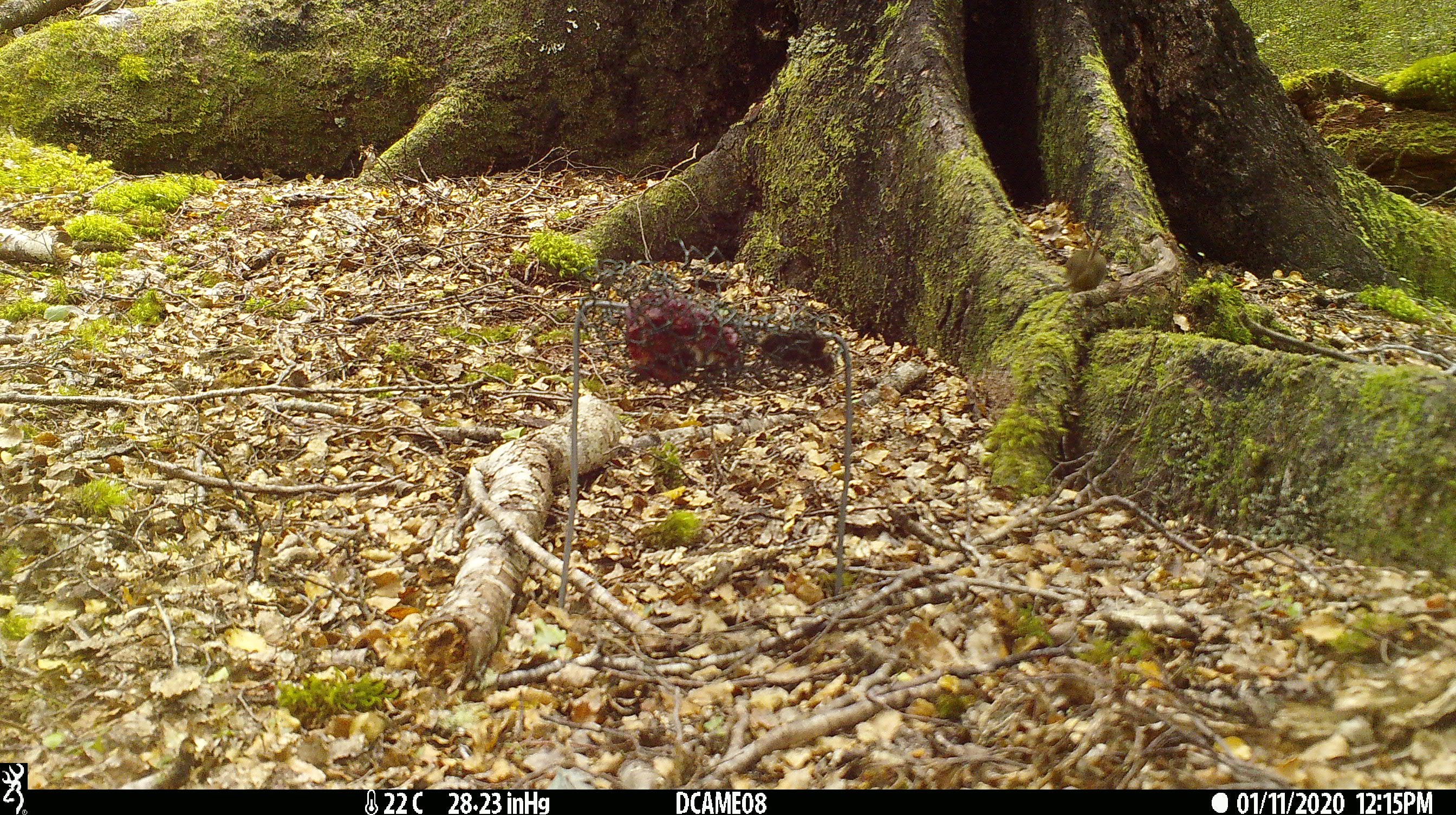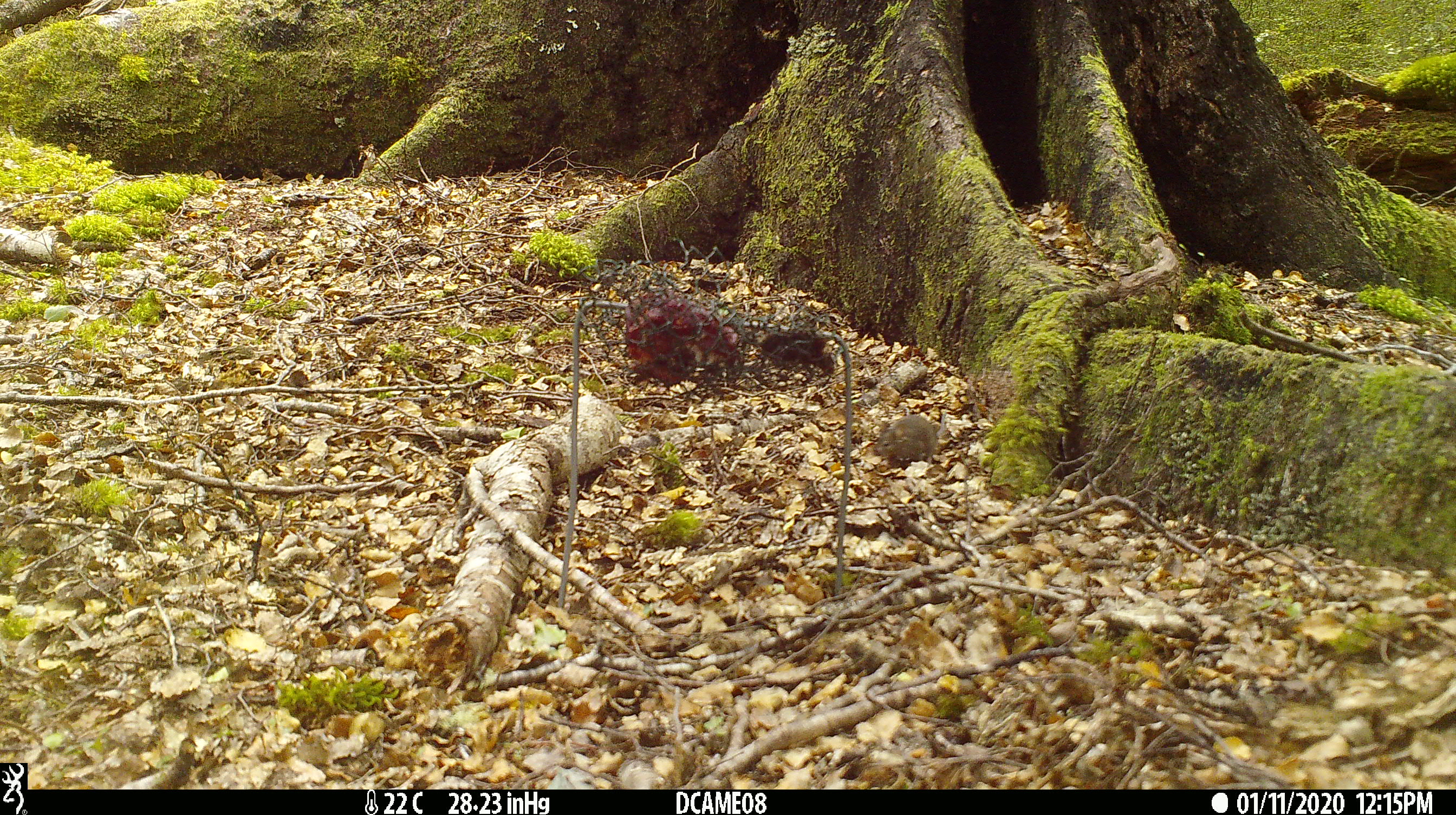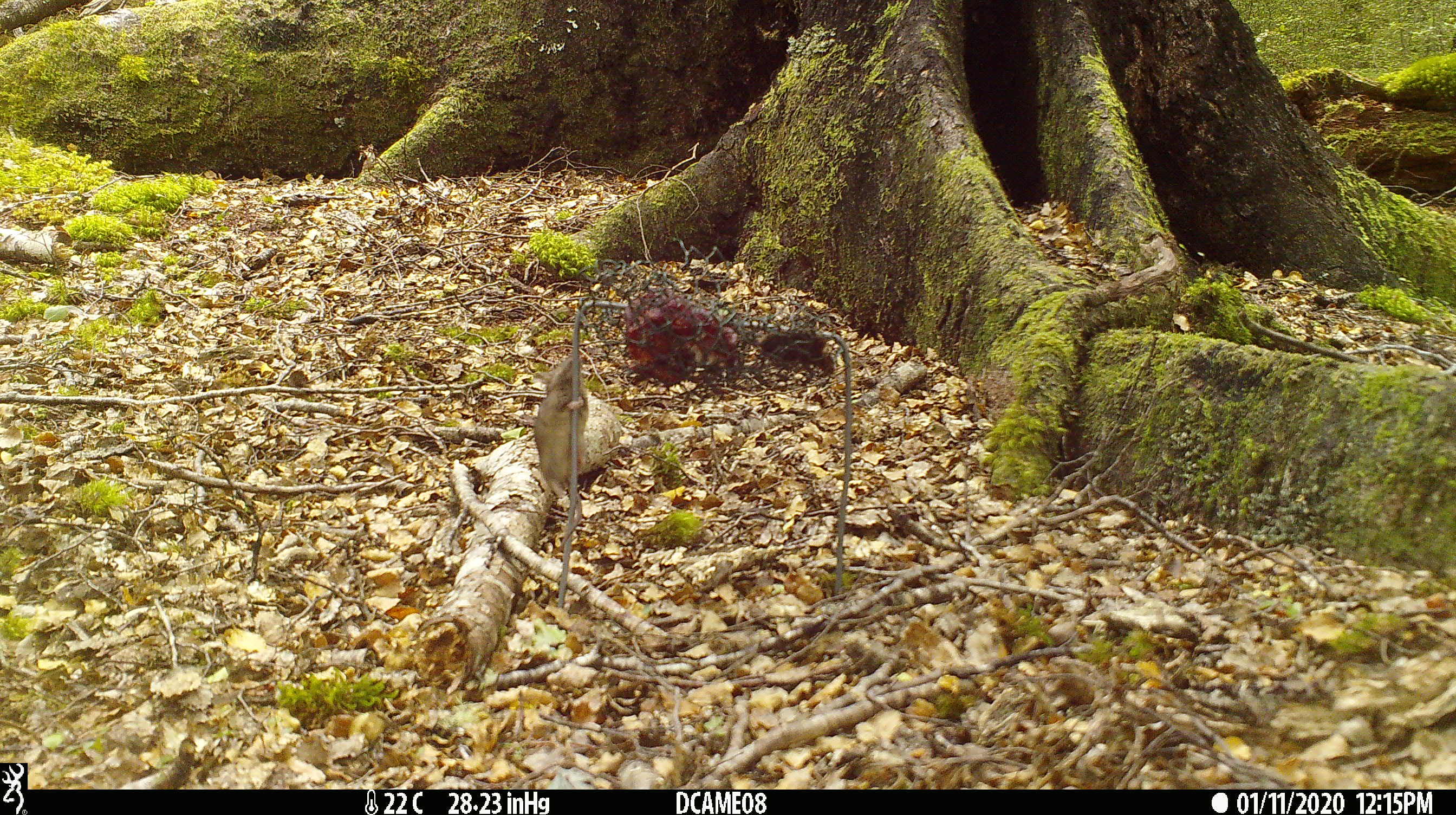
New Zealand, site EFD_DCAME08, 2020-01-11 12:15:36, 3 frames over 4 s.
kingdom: Animalia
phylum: Chordata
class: Mammalia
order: Rodentia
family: Muridae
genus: Mus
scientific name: Mus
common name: mouse